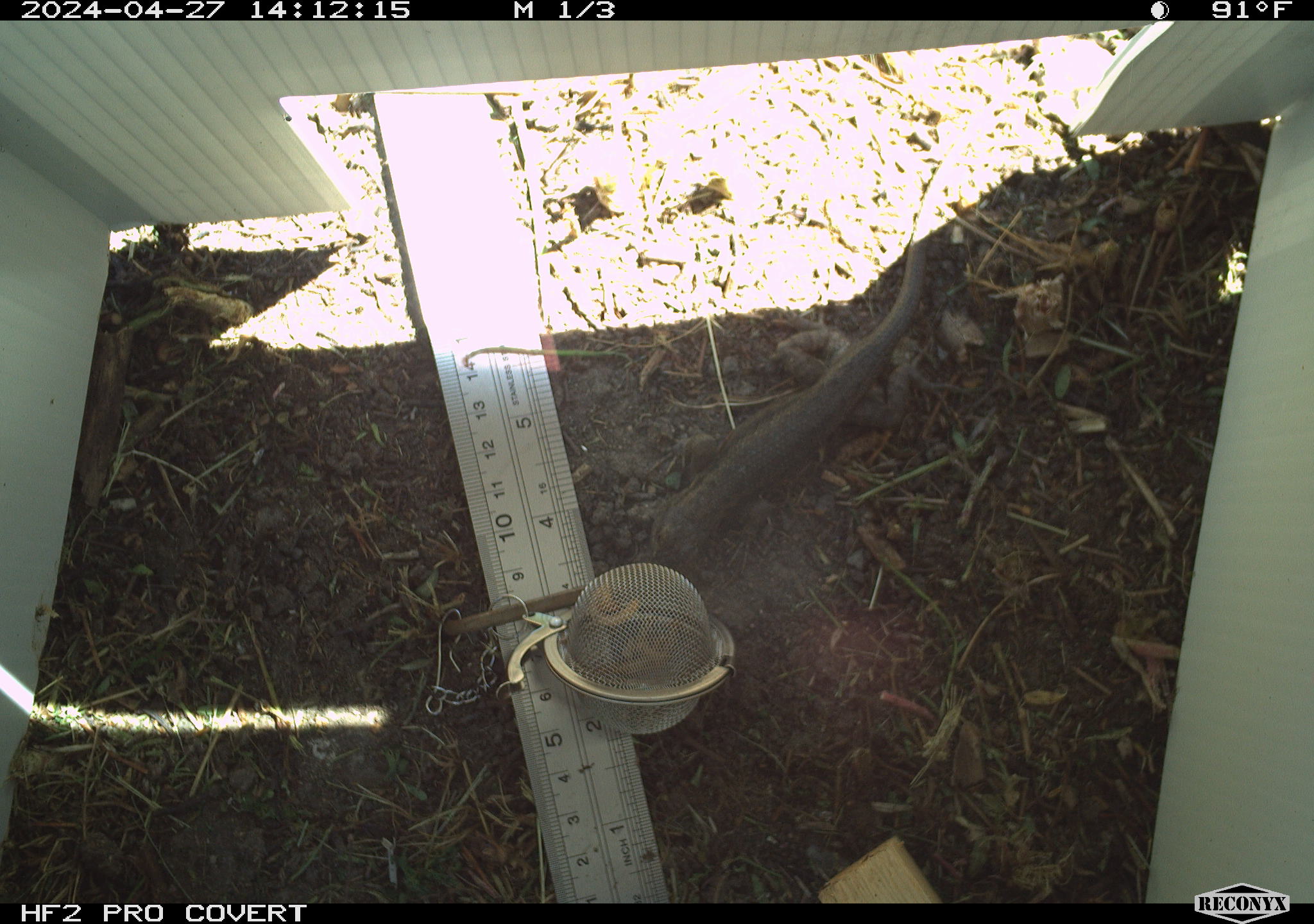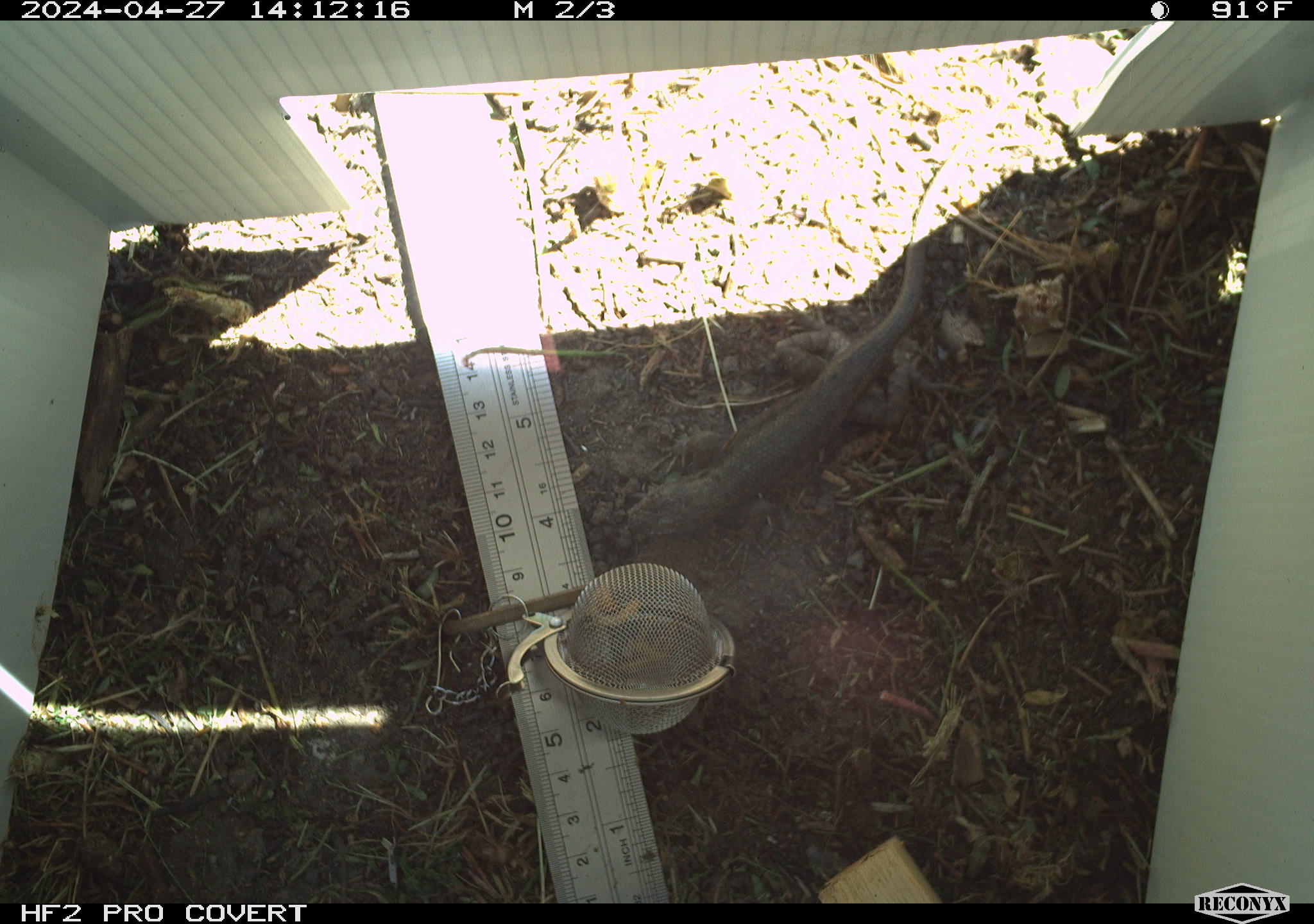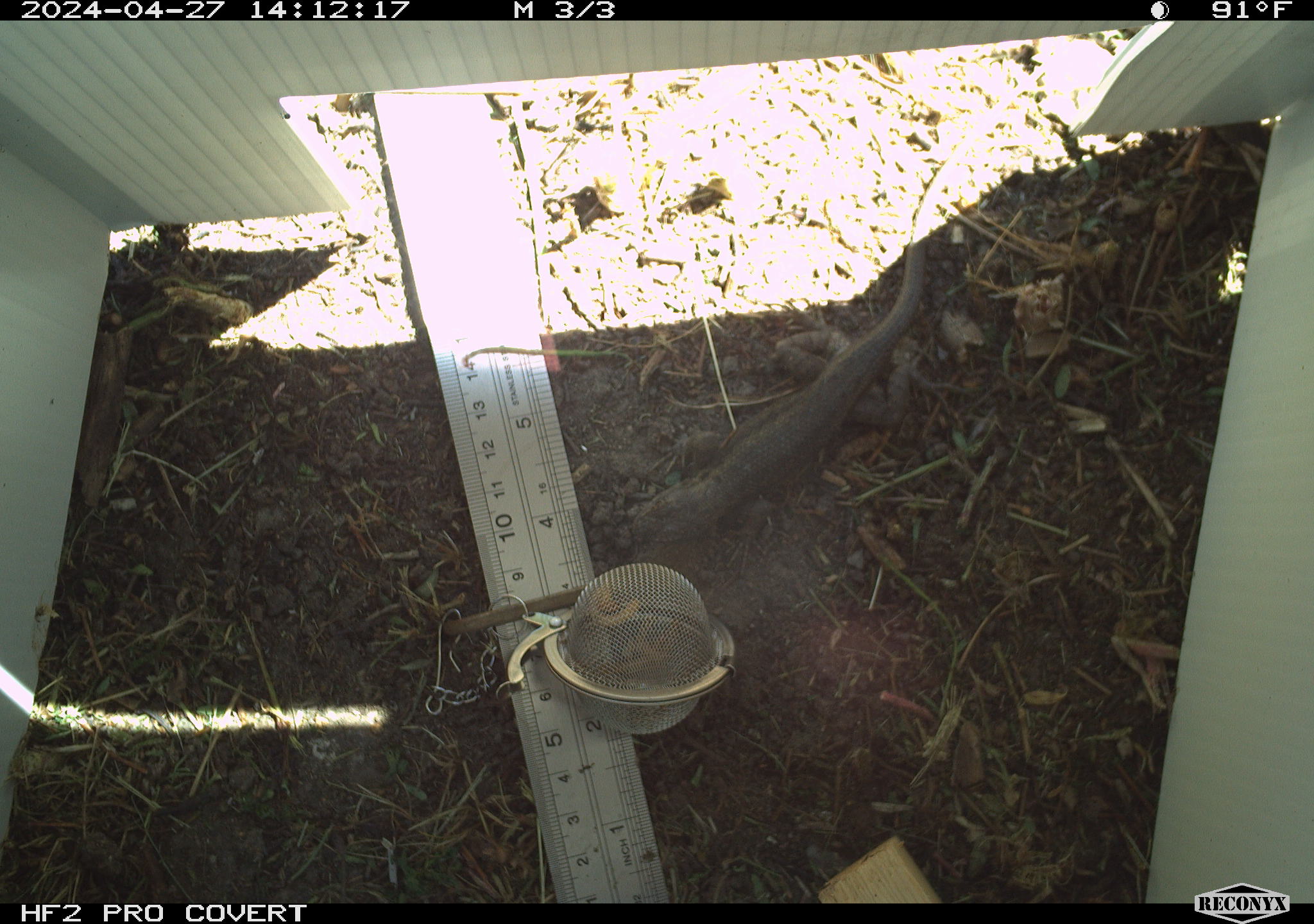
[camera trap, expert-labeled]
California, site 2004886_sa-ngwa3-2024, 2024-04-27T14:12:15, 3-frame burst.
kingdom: Animalia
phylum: Chordata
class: Reptilia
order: Squamata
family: Phrynosomatidae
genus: Sceloporus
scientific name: Sceloporus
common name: spiny lizards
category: sceloporus species